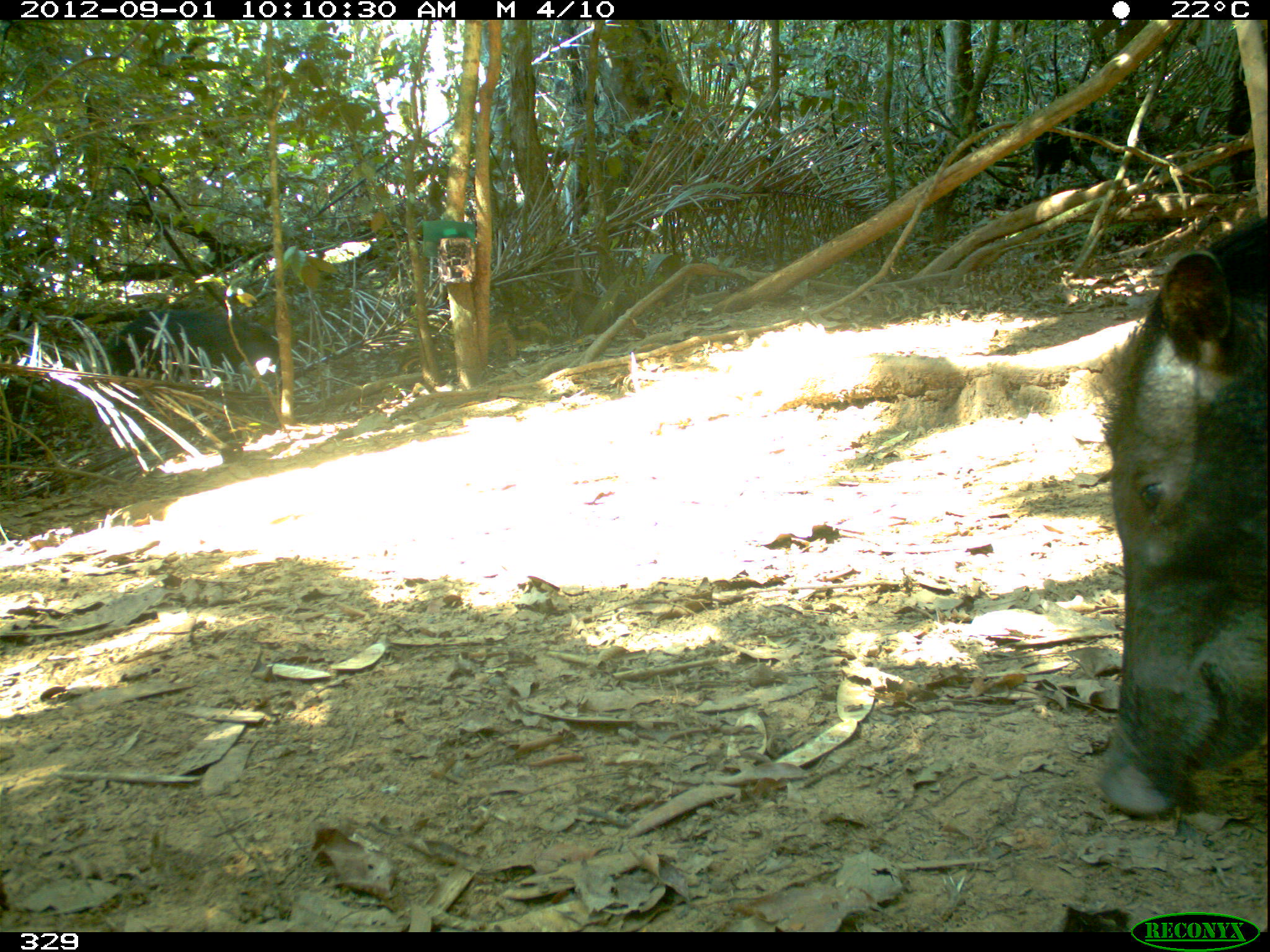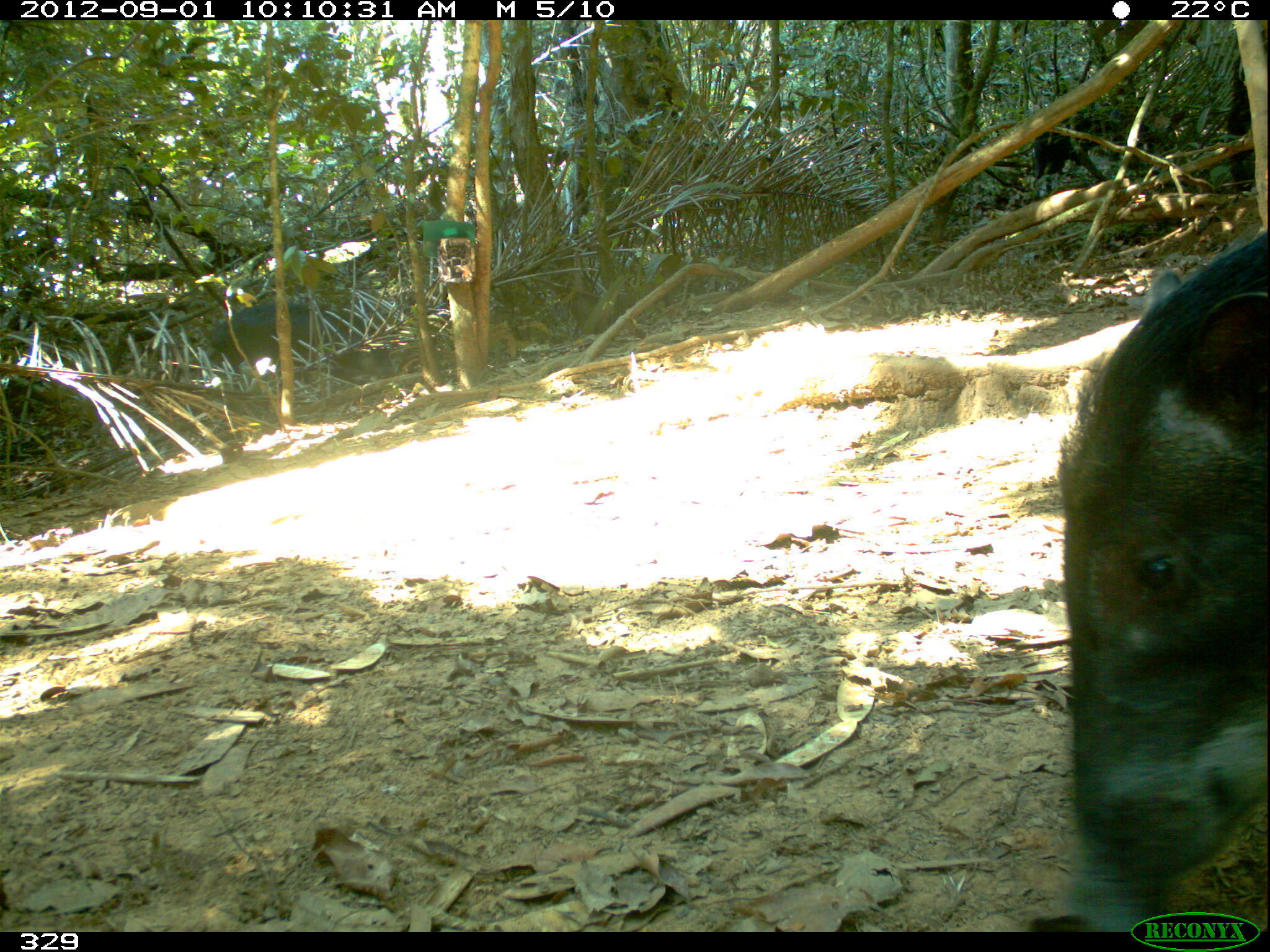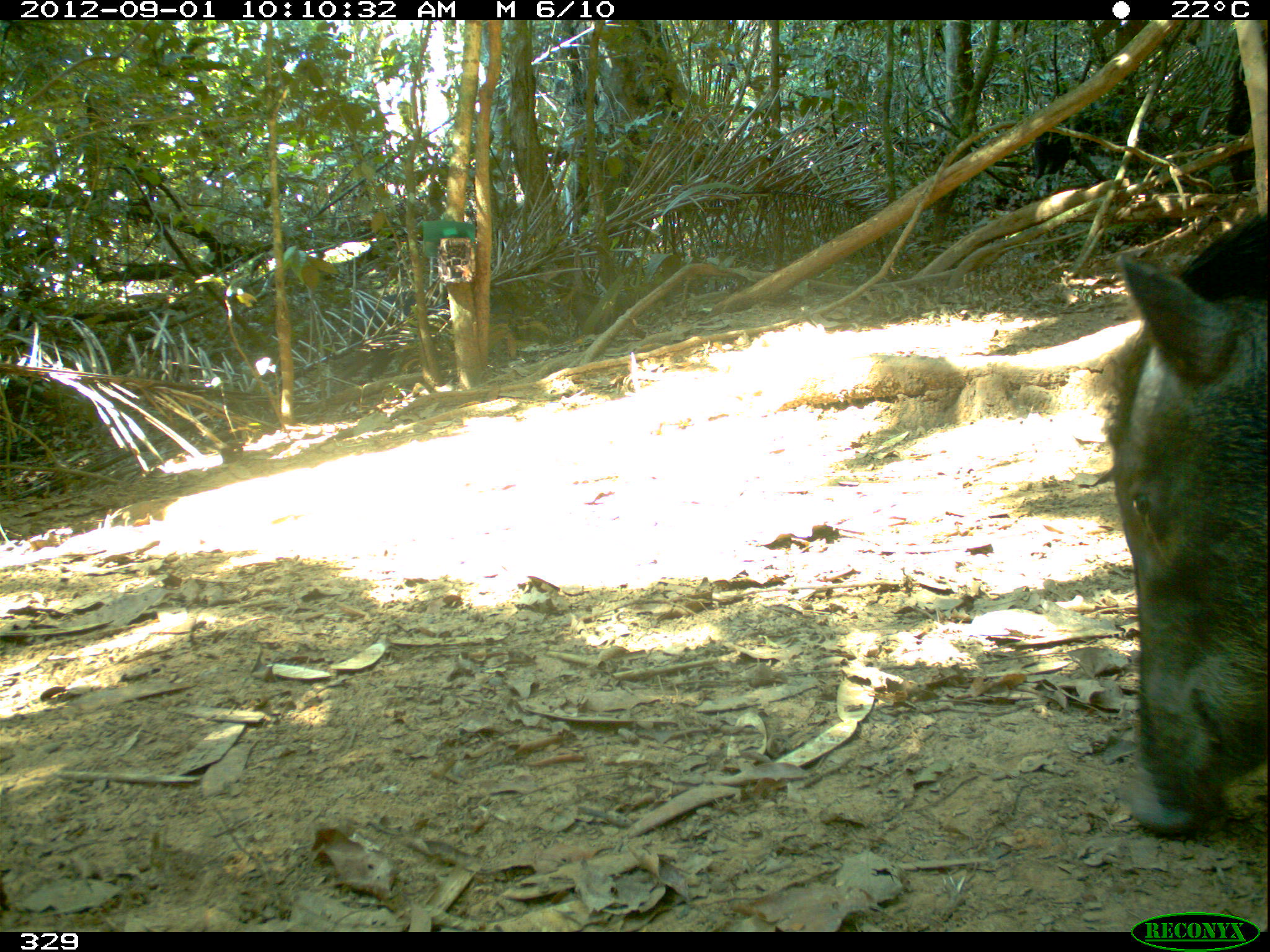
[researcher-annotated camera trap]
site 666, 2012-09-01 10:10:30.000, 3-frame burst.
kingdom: Animalia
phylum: Chordata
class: Mammalia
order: Artiodactyla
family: Tayassuidae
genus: Tayassu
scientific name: Tayassu pecari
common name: white-lipped peccary